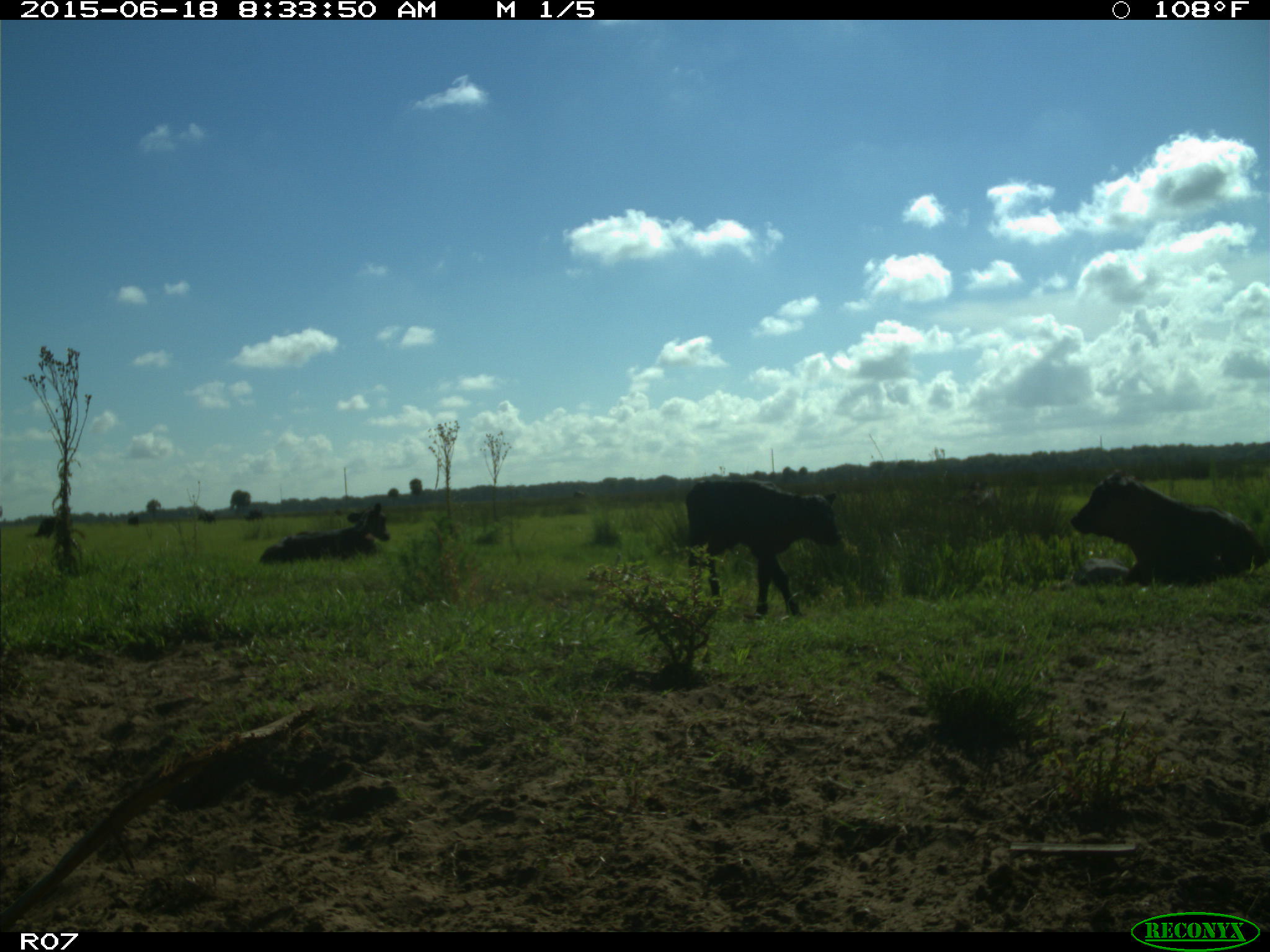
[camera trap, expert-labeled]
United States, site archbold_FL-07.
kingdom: Animalia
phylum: Chordata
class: Mammalia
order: Artiodactyla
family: Bovidae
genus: Bos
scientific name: Bos taurus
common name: domestic cow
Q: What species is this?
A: Bos taurus (domestic cow).